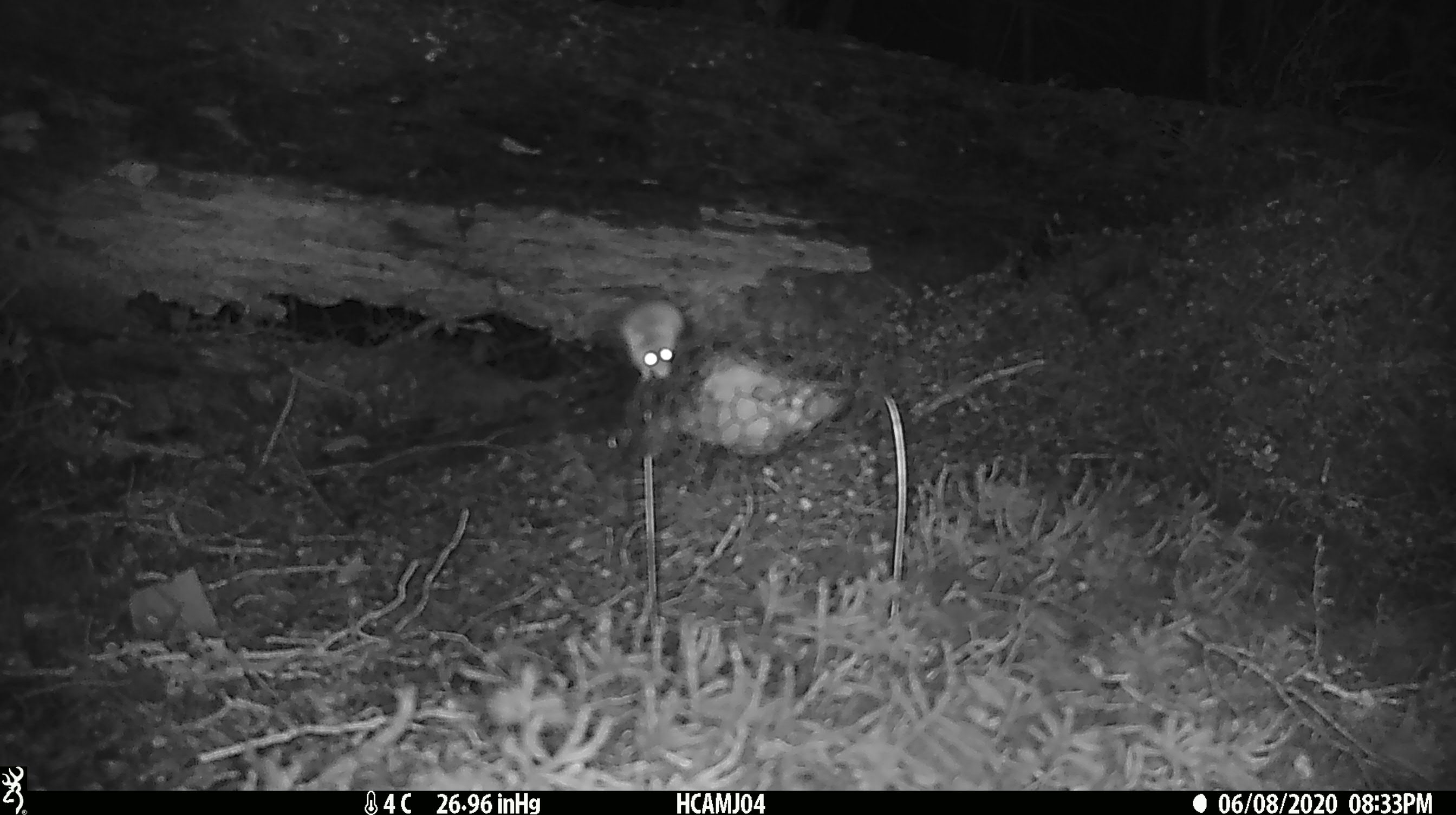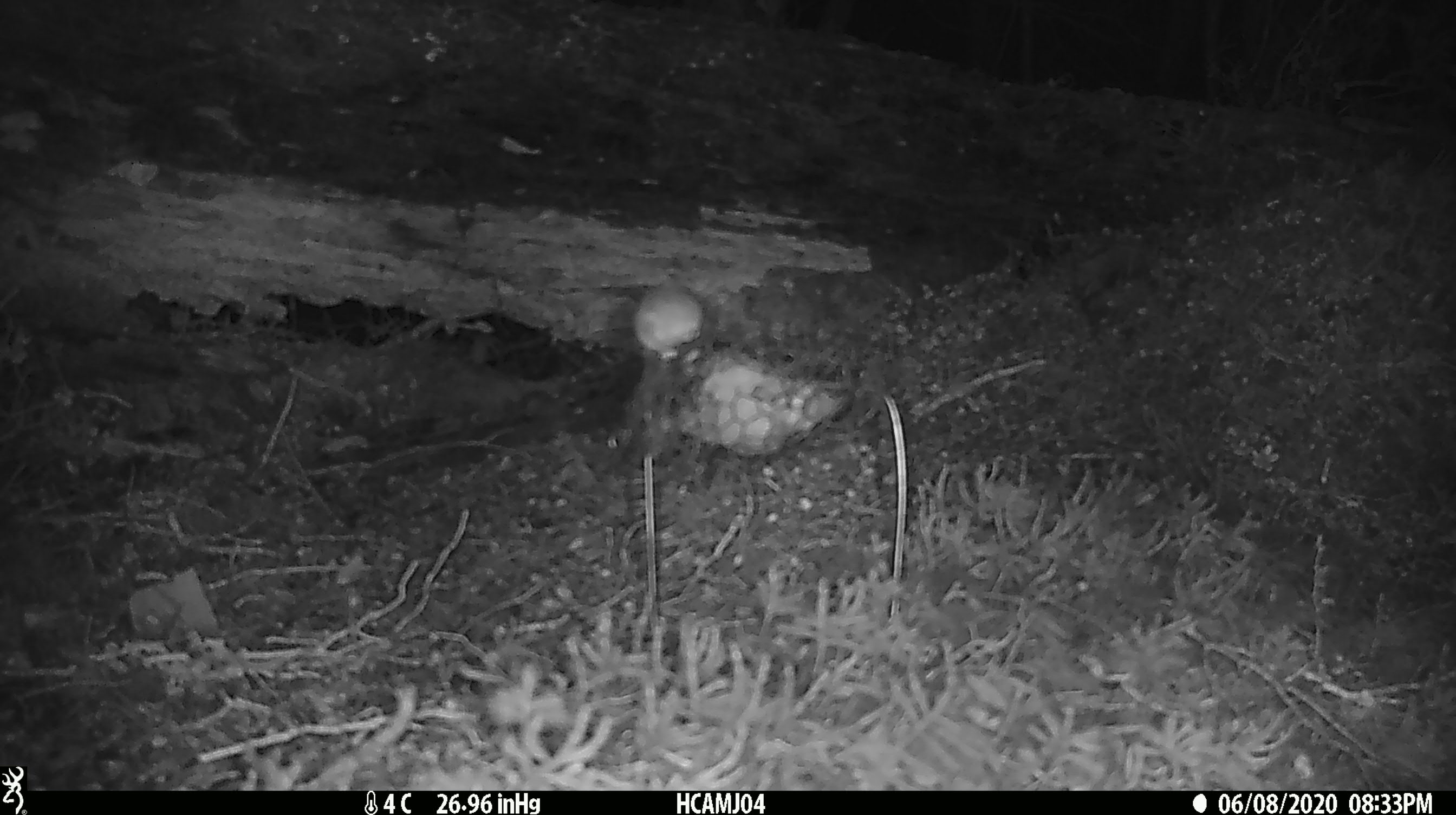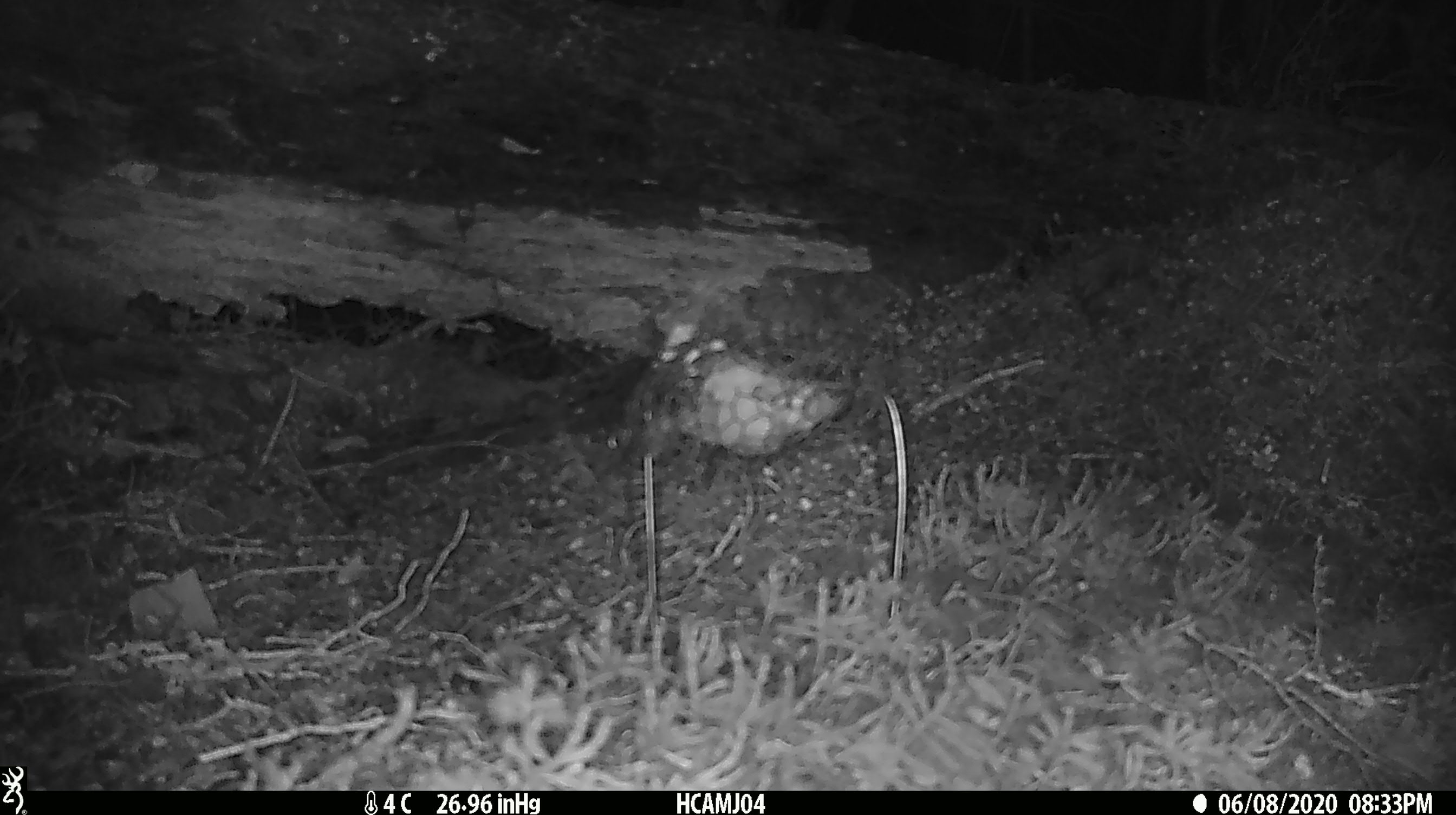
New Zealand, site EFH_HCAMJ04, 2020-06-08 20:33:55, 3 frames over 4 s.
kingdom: Animalia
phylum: Chordata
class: Mammalia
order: Rodentia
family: Muridae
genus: Mus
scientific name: Mus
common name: mouse